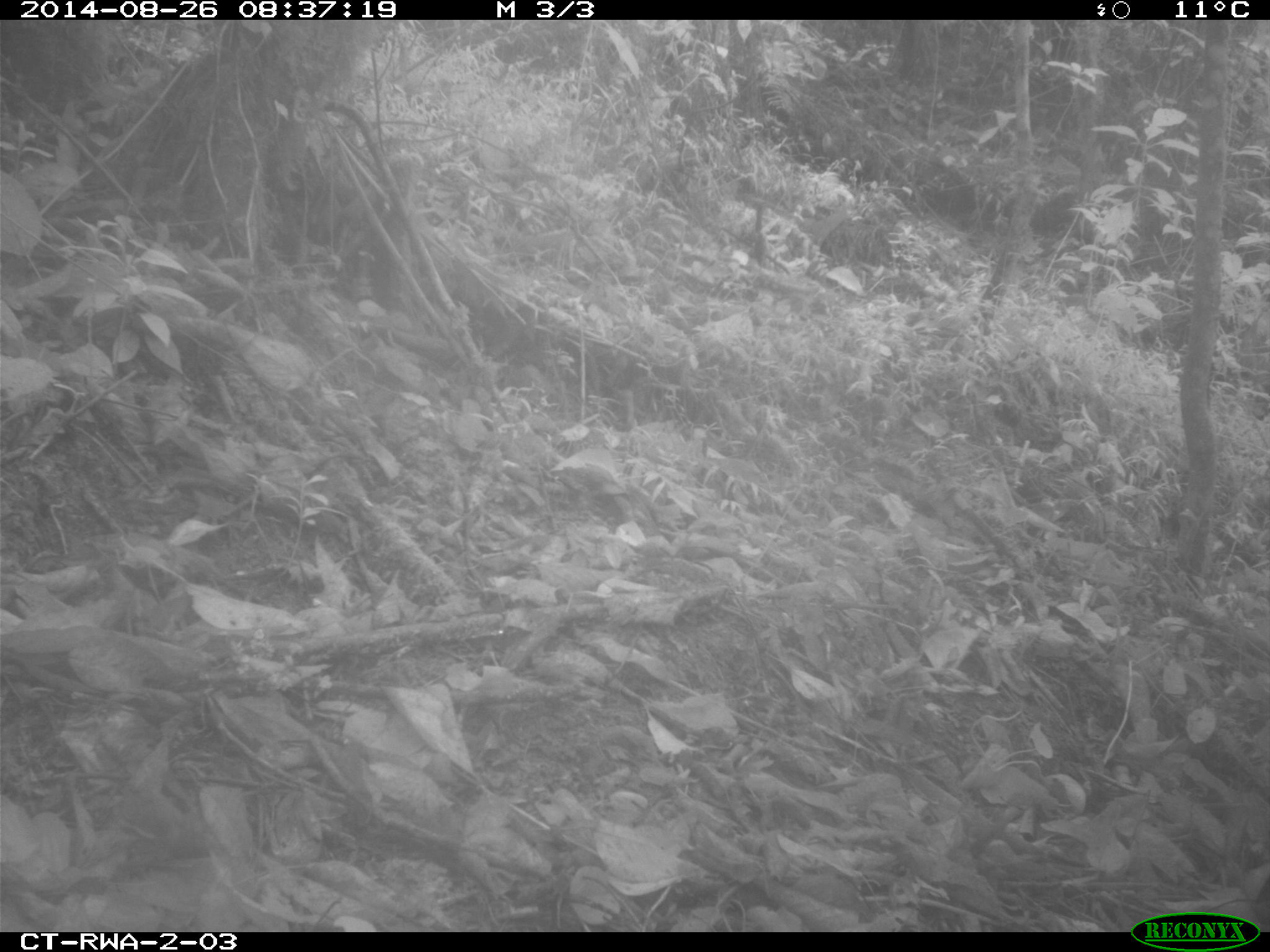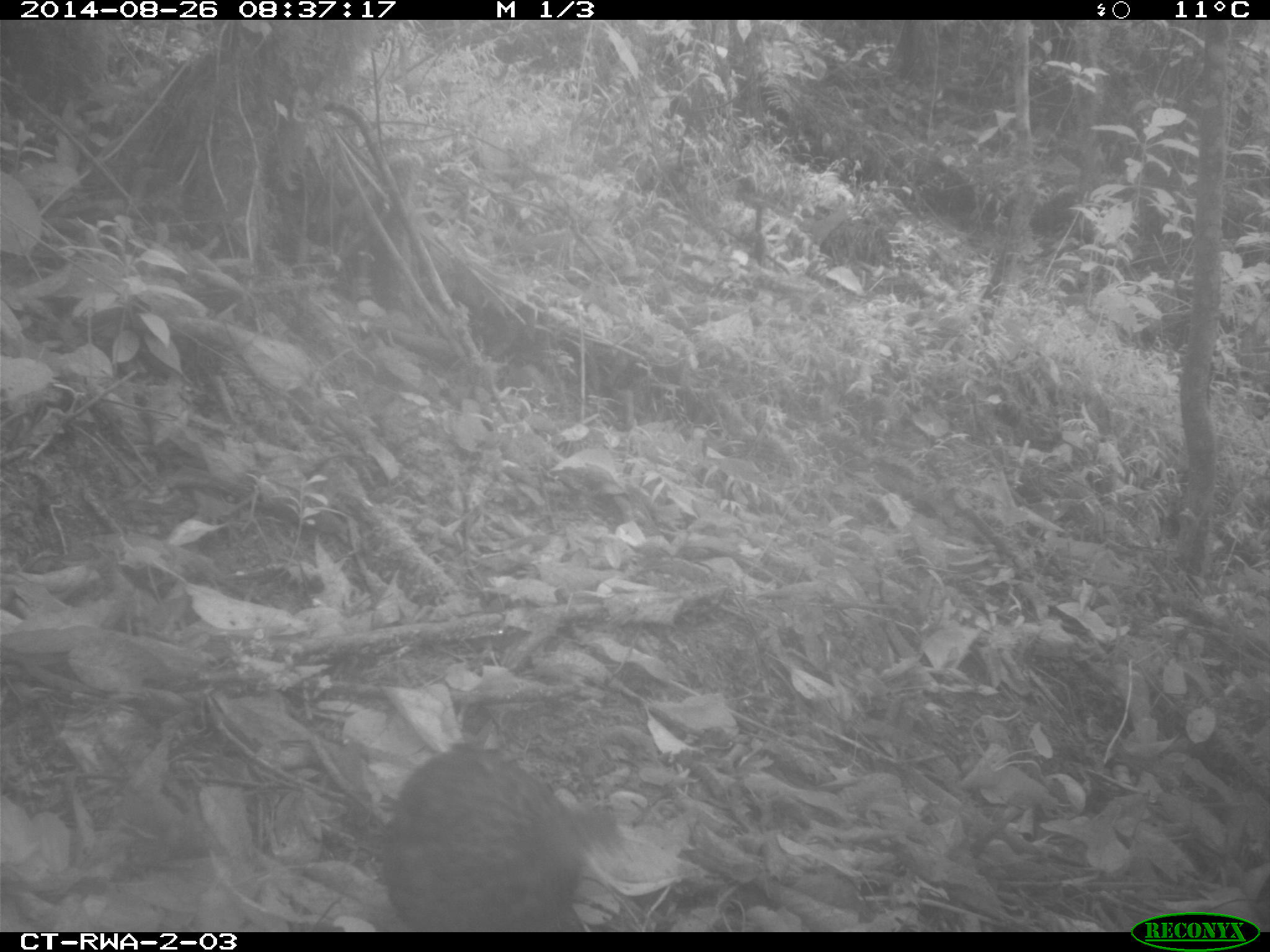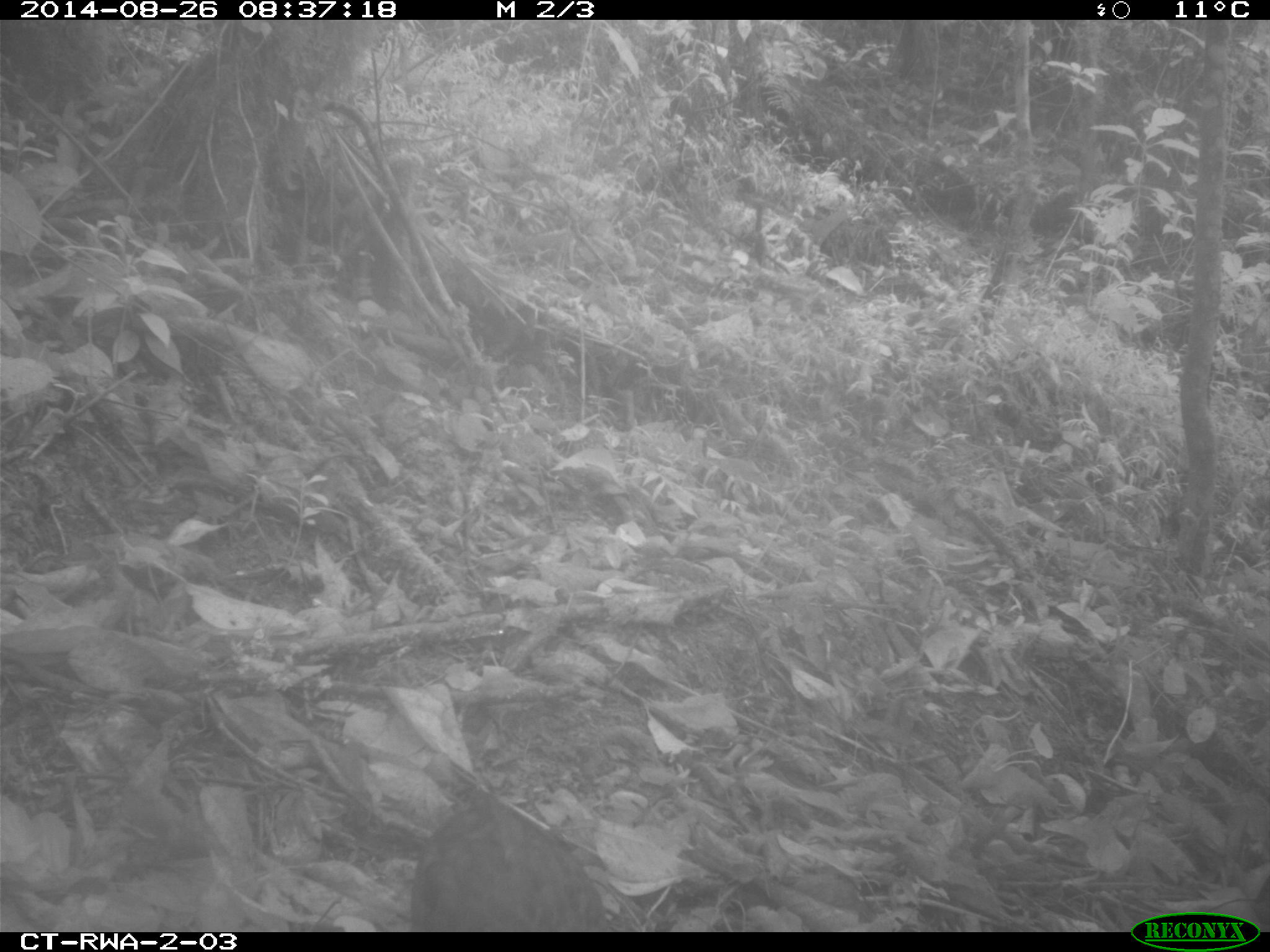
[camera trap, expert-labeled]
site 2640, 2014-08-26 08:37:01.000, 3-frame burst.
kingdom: Animalia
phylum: Chordata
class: Aves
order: Galliformes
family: Phasianidae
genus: Pternistis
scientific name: Pternistis nobilis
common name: handsome francolin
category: francolinus nobilis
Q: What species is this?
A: Francolinus nobilis (handsome francolin) (Pternistis nobilis).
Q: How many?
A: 1.